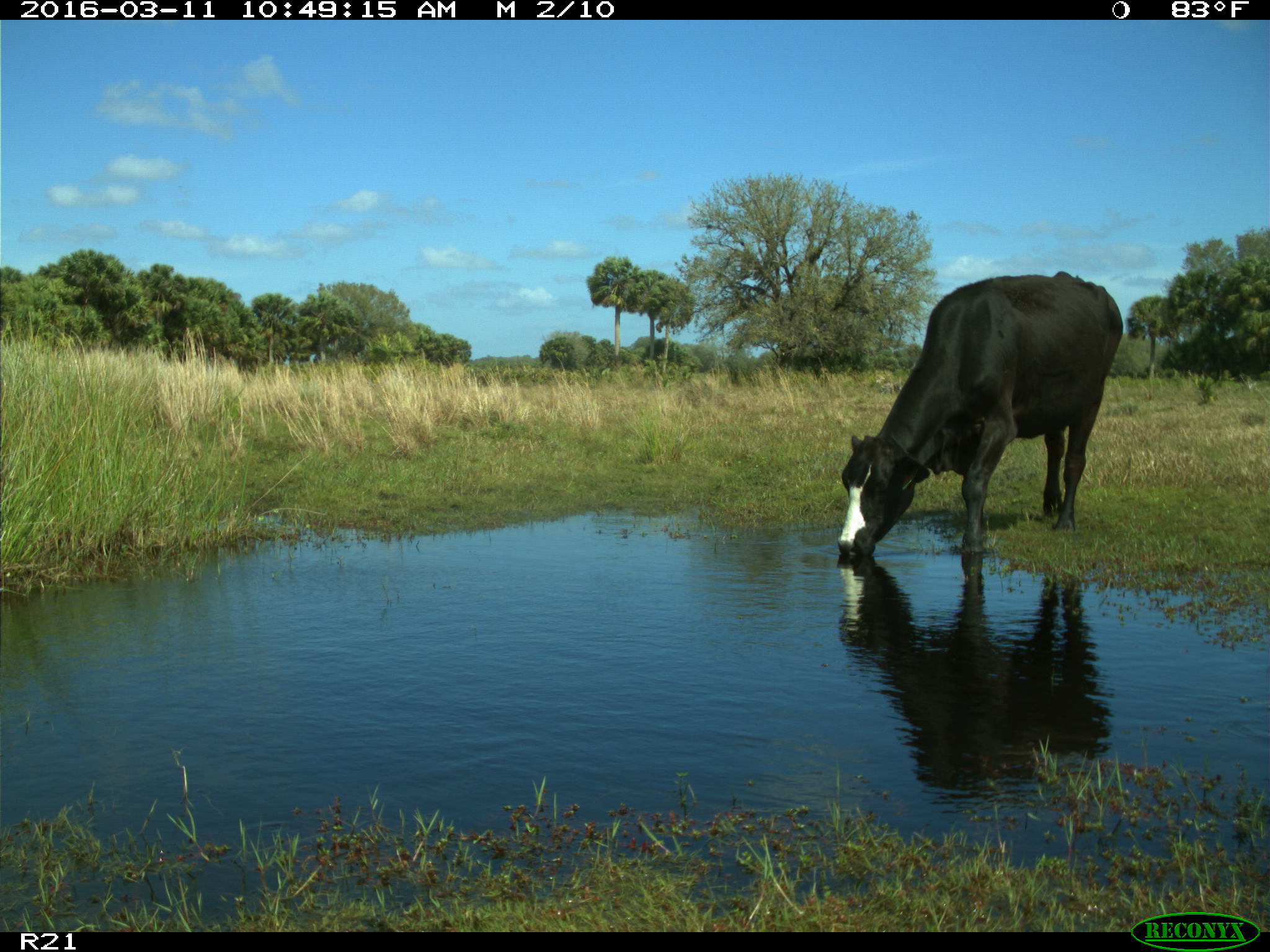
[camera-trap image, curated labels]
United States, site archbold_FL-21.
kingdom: Animalia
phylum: Chordata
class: Mammalia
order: Artiodactyla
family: Bovidae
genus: Bos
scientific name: Bos taurus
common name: domestic cow